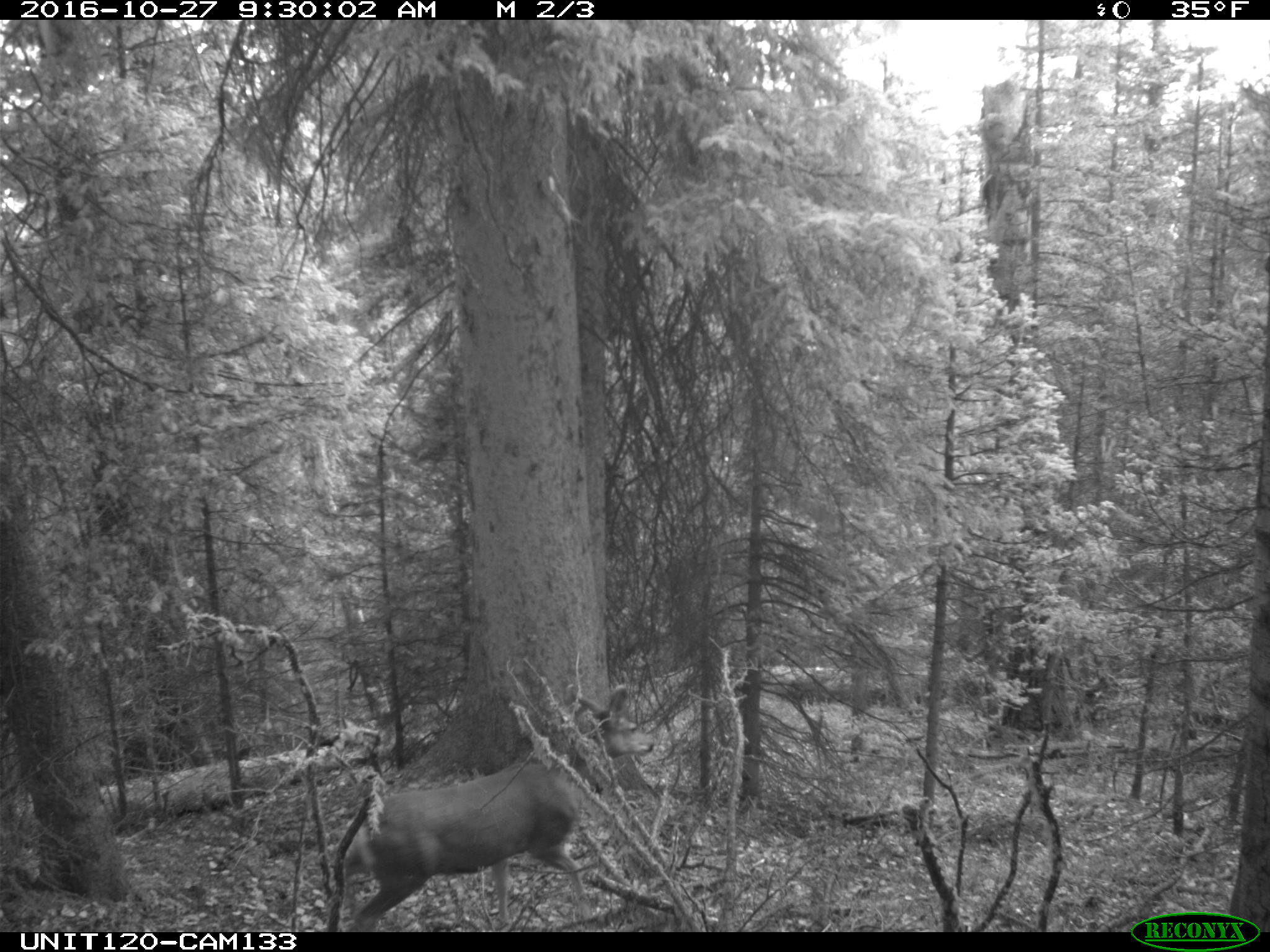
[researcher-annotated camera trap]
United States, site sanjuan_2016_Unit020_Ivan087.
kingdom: Animalia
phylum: Chordata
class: Mammalia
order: Artiodactyla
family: Cervidae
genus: Odocoileus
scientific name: Odocoileus hemionus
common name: mule deer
Odocoileus hemionus (mule deer).